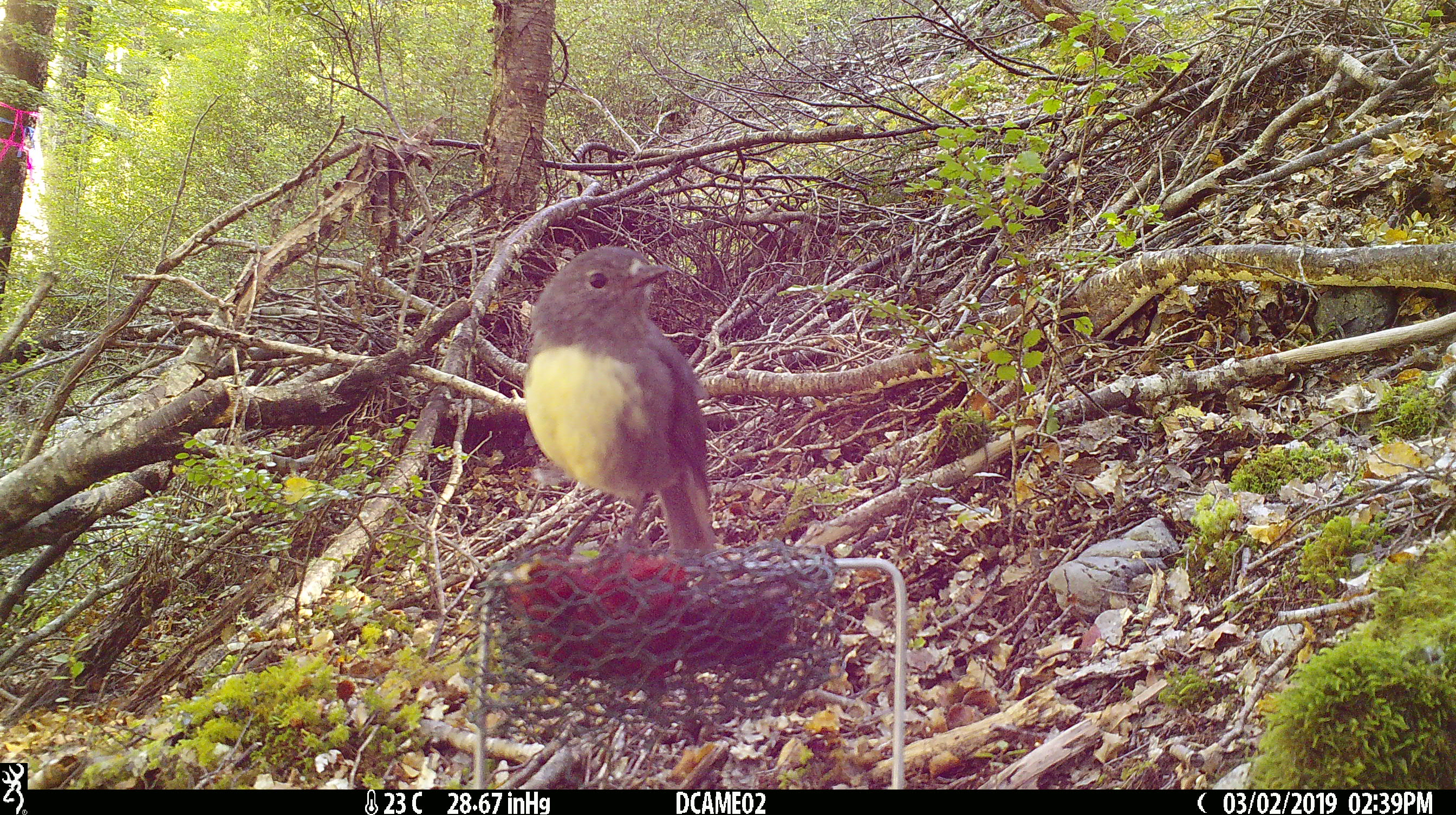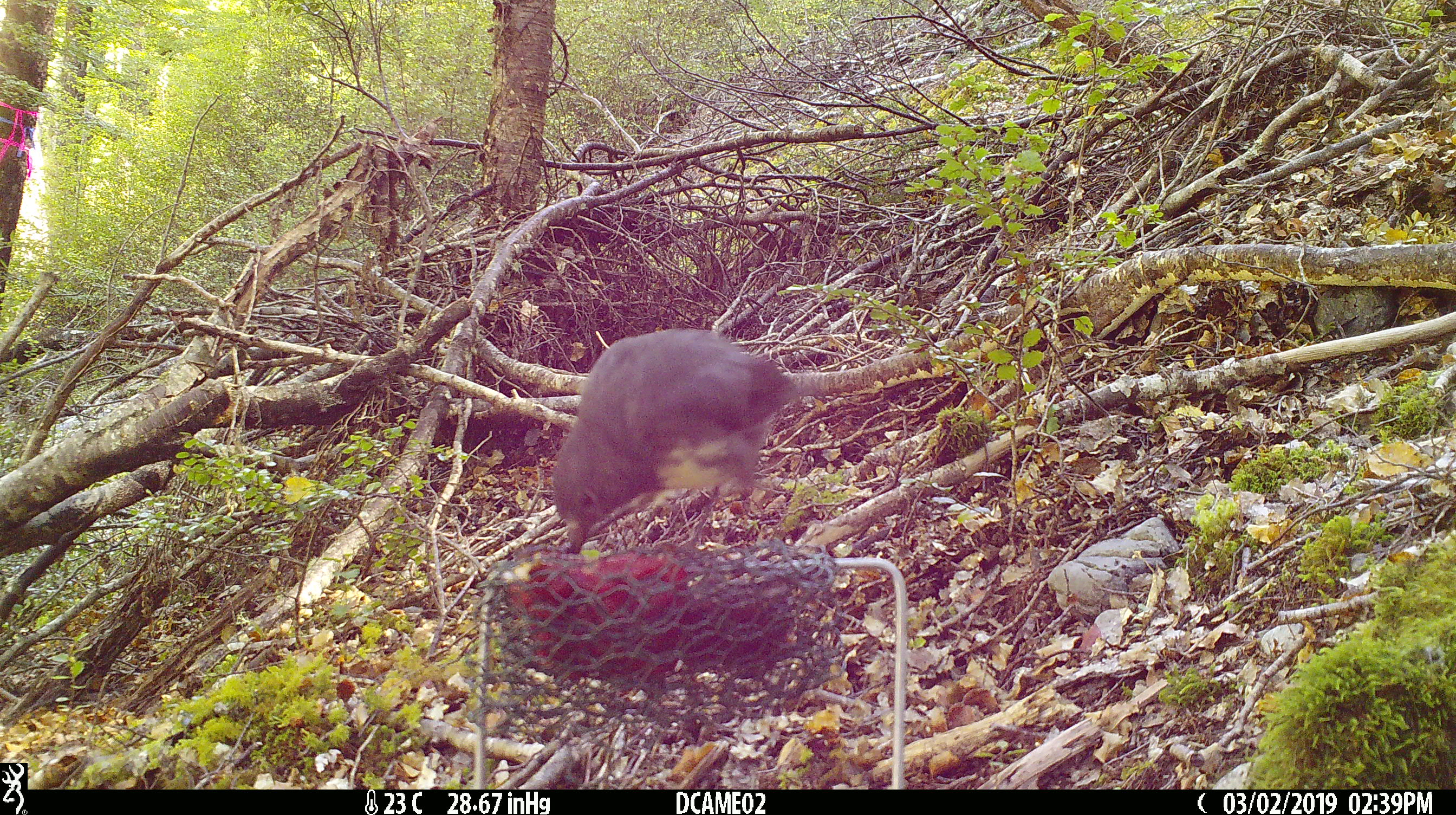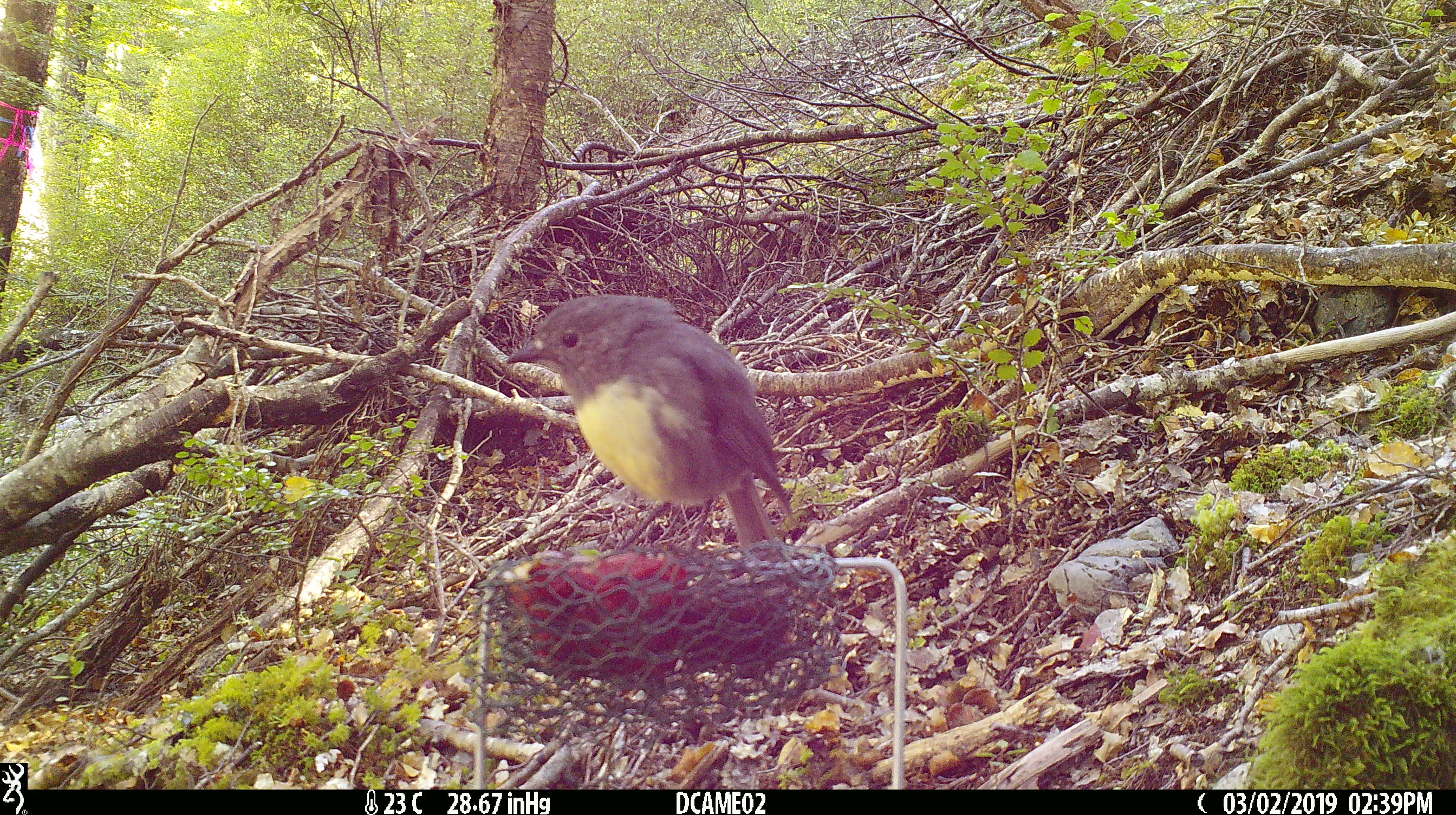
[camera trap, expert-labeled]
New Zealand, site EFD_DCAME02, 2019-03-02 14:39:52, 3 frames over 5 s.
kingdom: Animalia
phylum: Chordata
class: Aves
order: Passeriformes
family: Petroicidae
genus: Petroica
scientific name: Petroica australis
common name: new zealand robin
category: robin